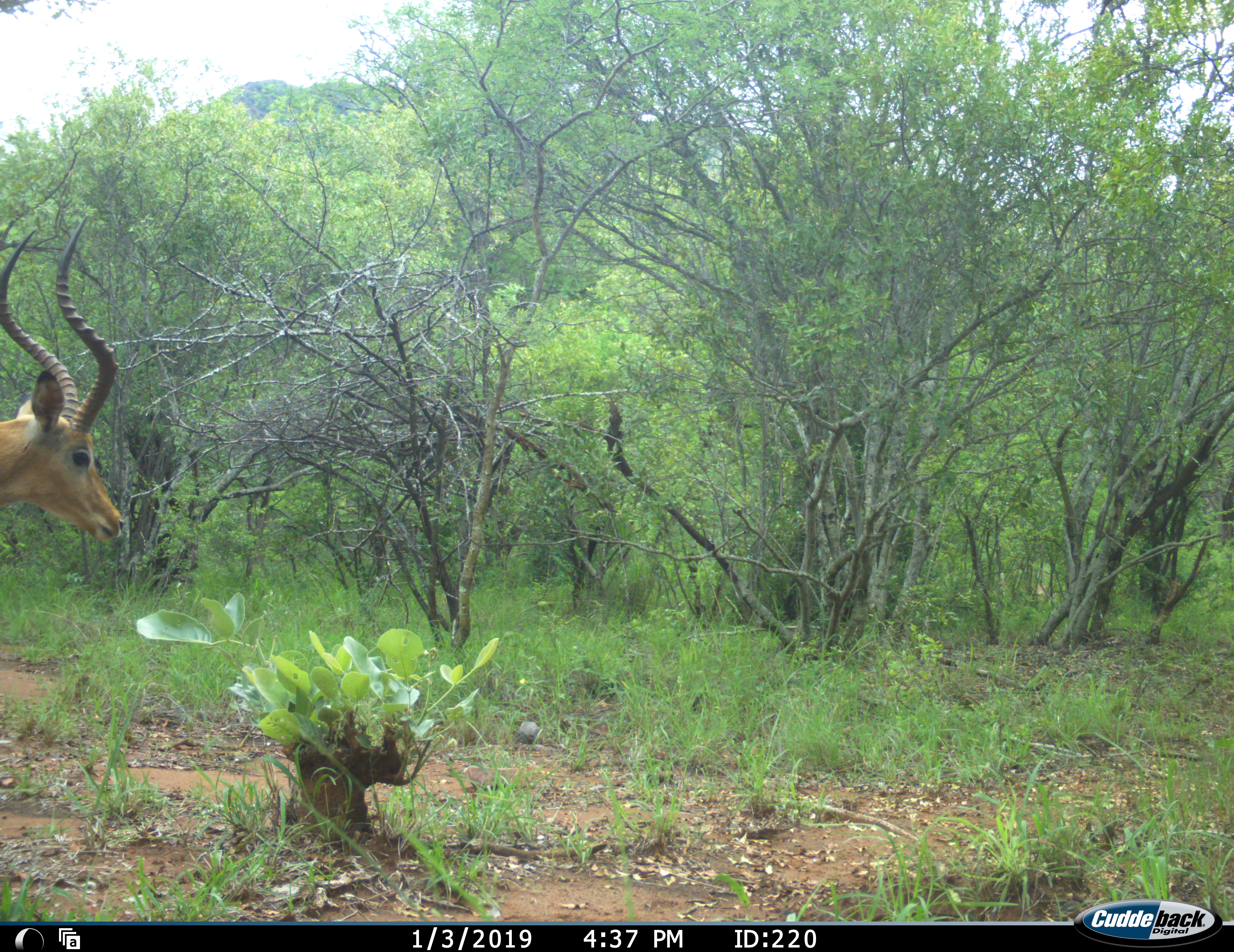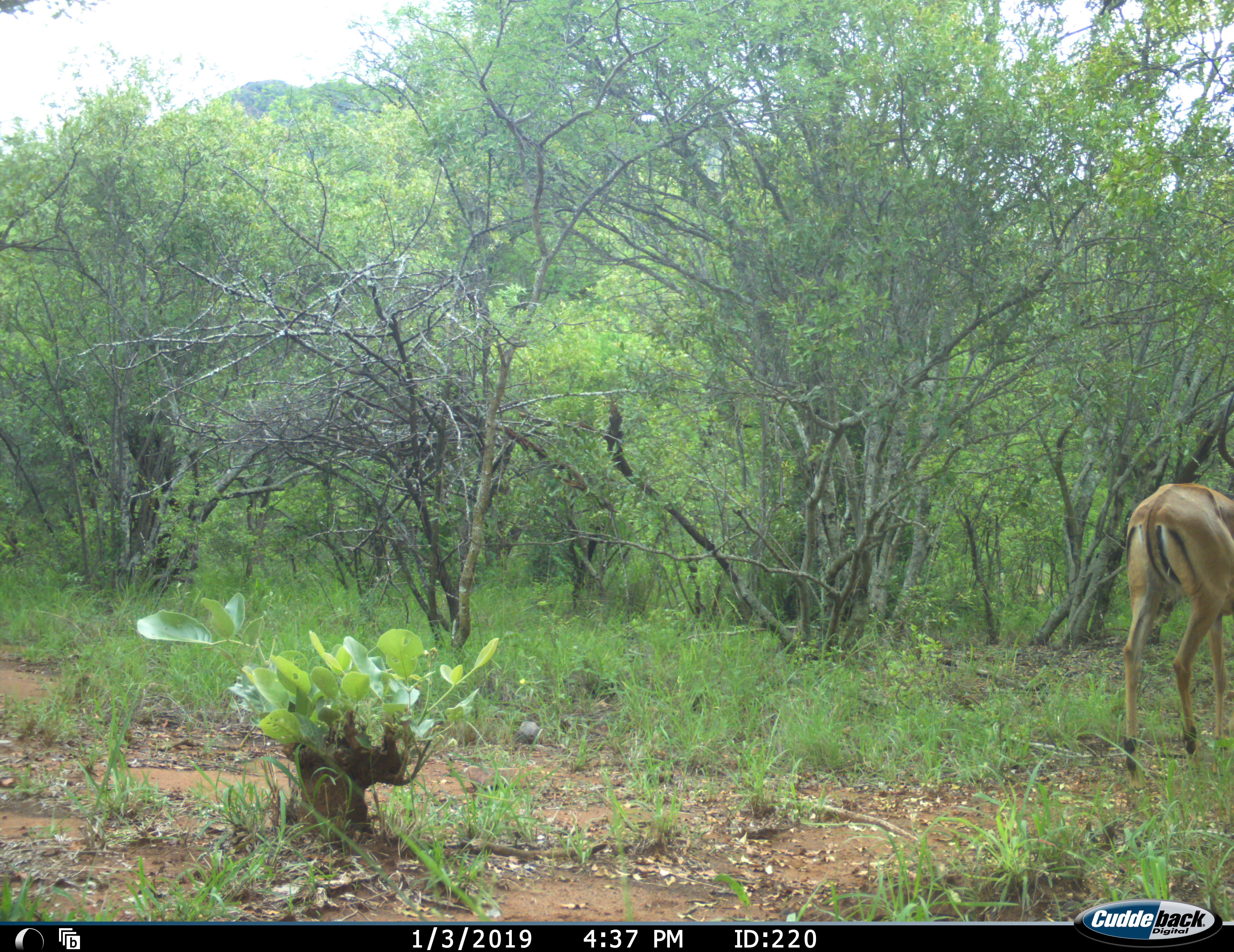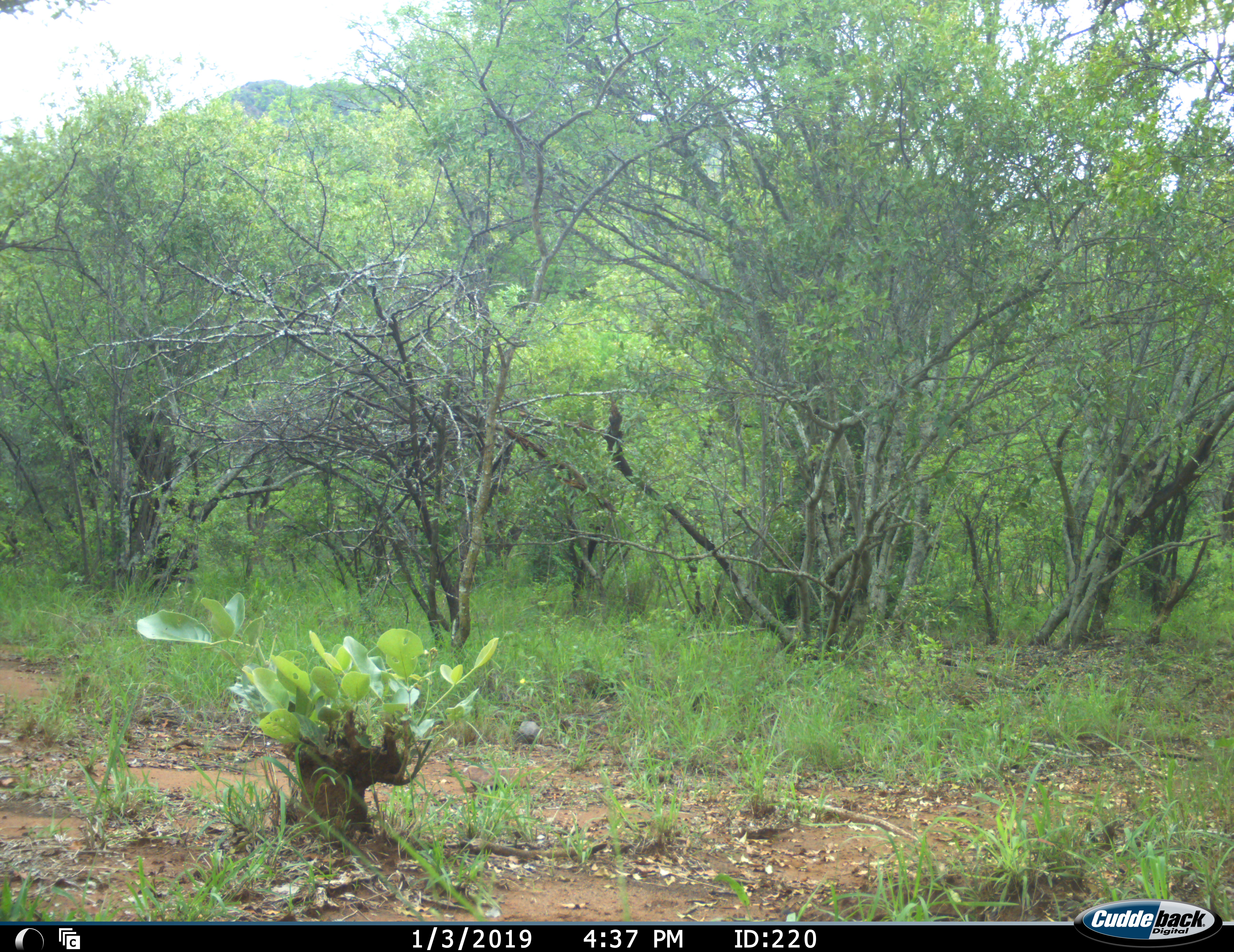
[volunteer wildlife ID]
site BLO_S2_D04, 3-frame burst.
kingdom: Animalia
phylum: Chordata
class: Mammalia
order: Artiodactyla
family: Bovidae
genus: Aepyceros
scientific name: Aepyceros melampus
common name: impala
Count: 1.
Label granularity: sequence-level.